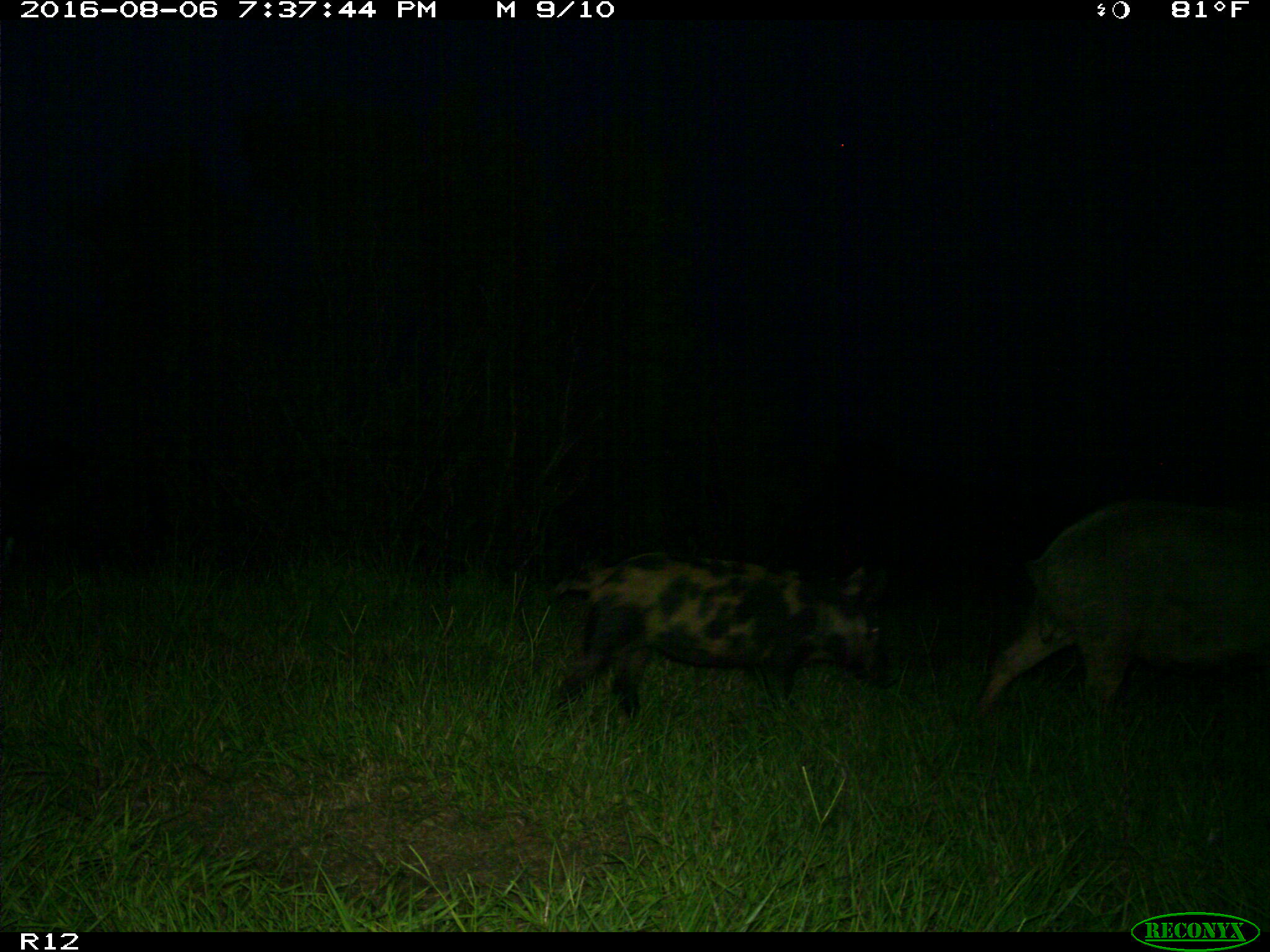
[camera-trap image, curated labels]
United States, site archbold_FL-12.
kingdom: Animalia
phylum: Chordata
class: Mammalia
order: Artiodactyla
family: Suidae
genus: Sus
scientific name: Sus scrofa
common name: wild boar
Sus scrofa (wild boar).